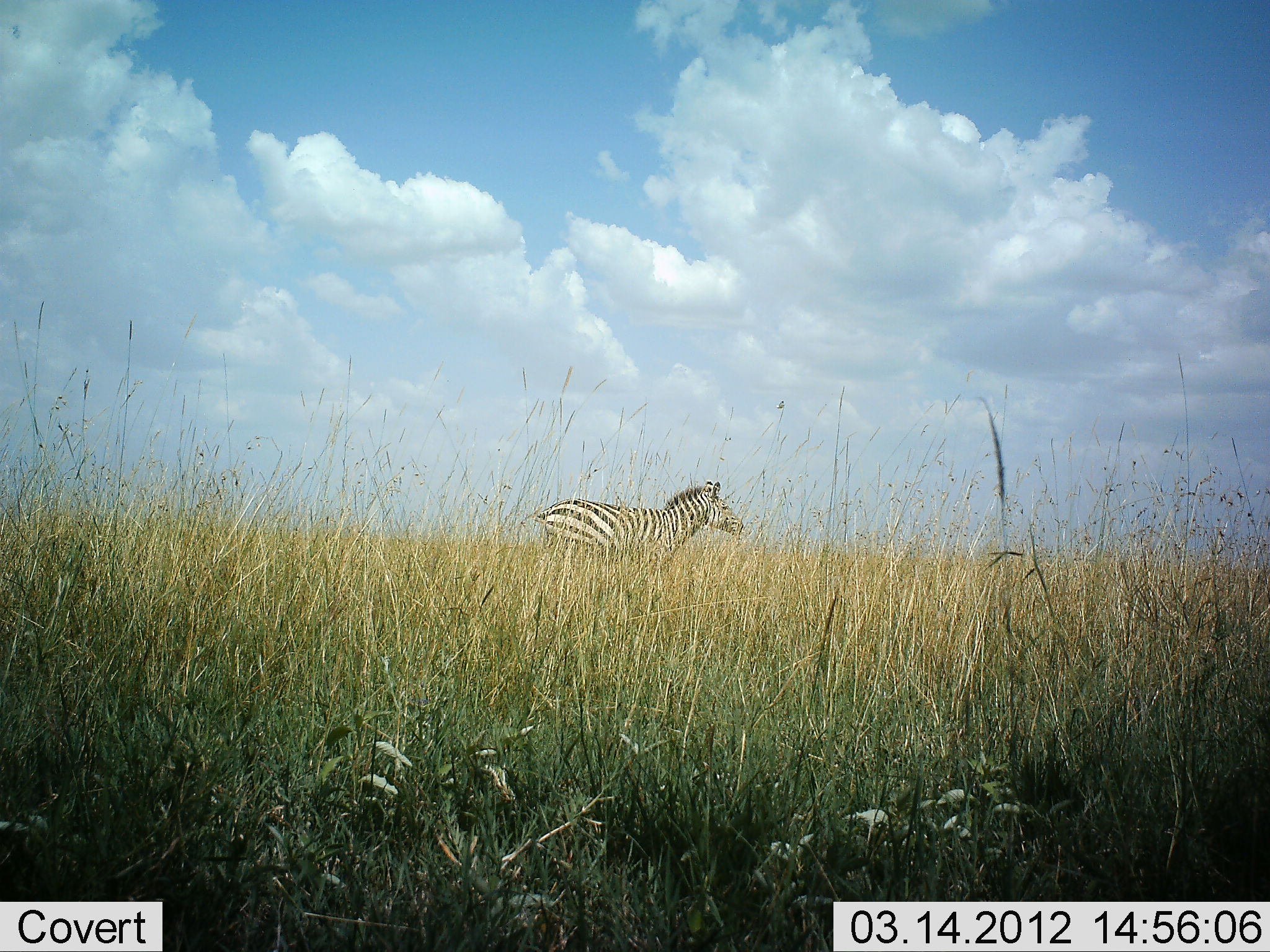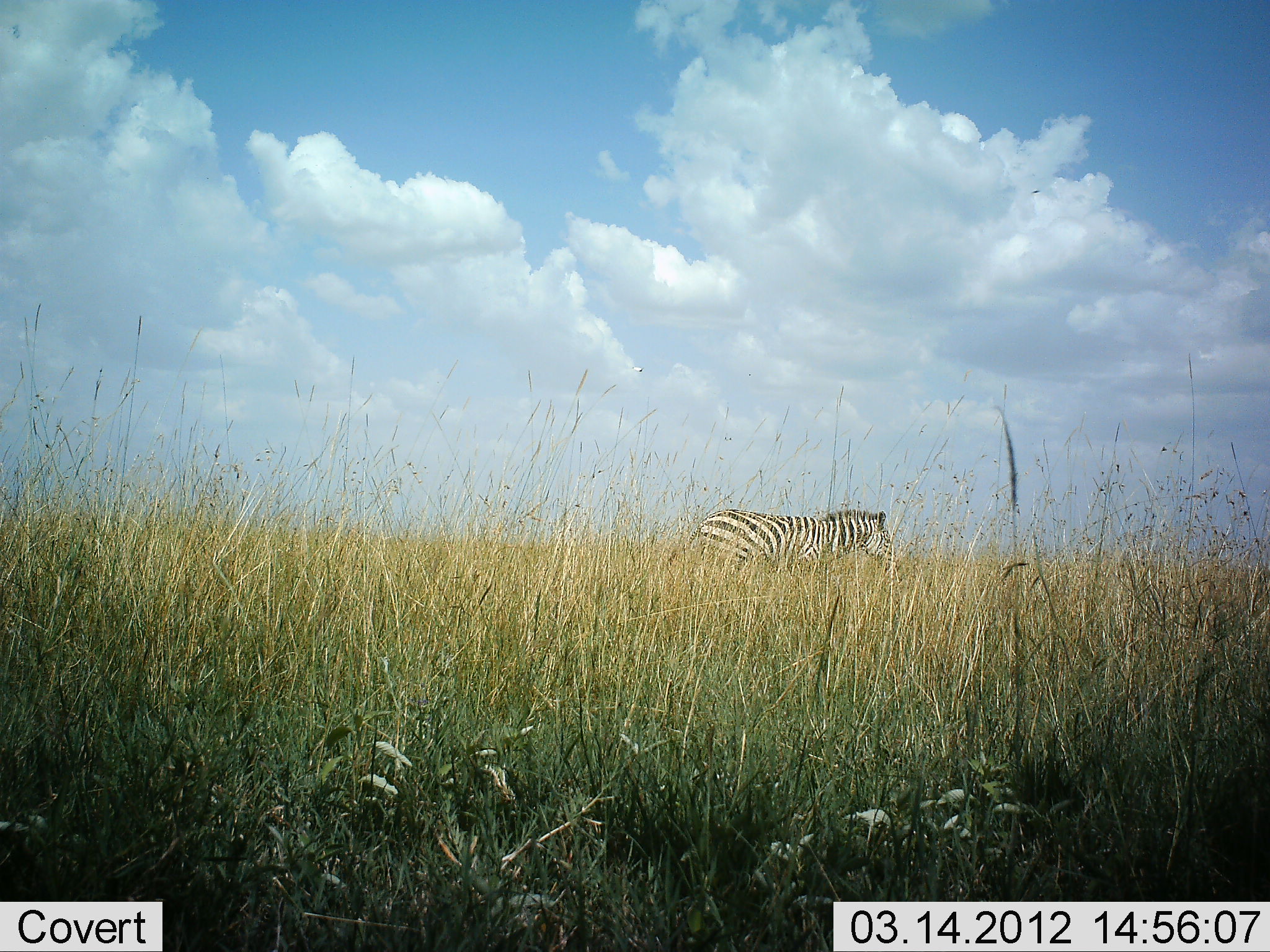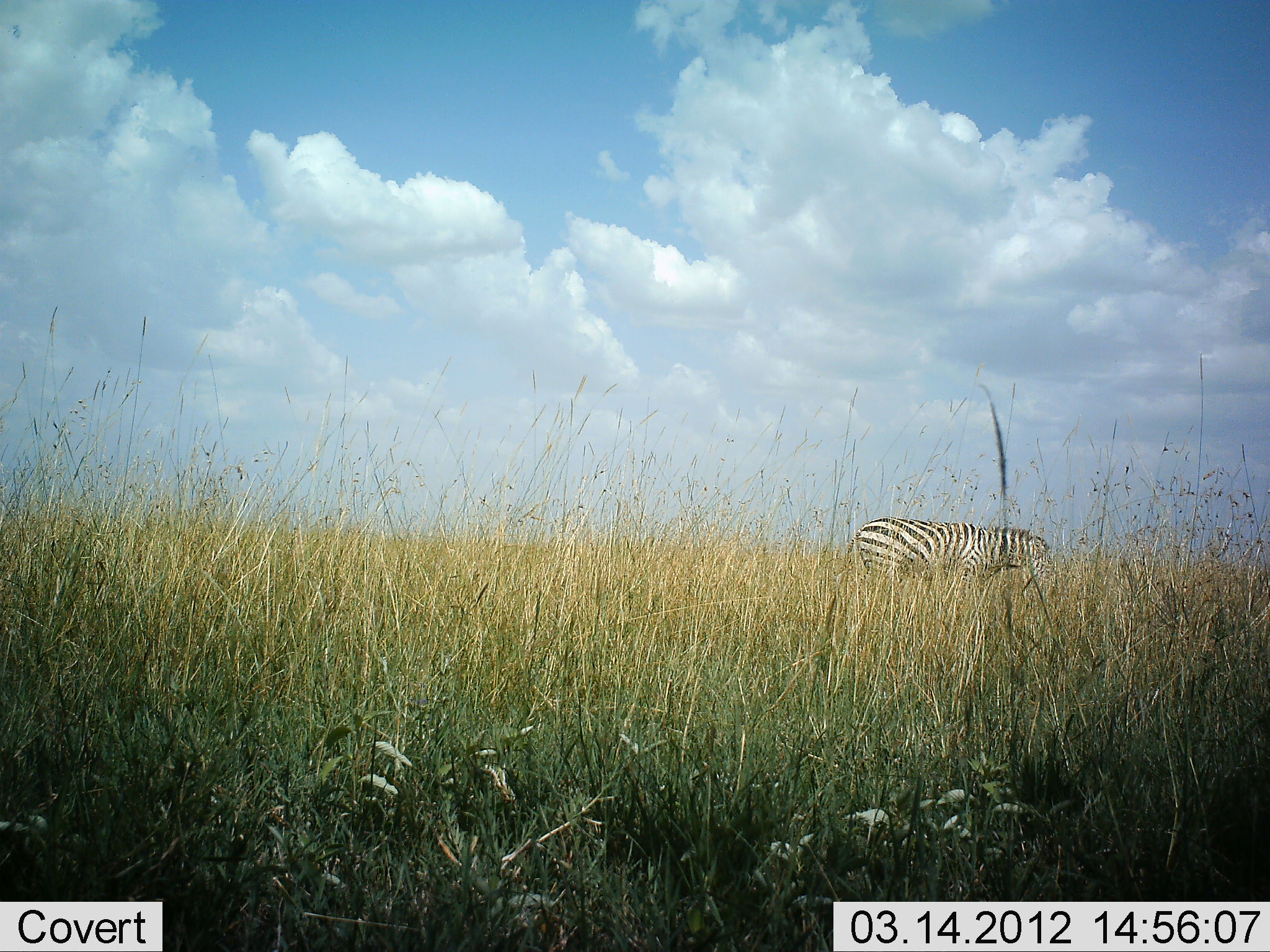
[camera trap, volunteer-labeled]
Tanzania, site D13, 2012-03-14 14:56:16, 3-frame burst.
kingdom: Animalia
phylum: Chordata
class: Mammalia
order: Perissodactyla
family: Equidae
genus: Equus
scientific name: Equus quagga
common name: plains zebra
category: zebra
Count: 1.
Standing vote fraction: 6%.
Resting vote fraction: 0%.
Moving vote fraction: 94%.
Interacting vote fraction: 0%.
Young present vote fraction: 0%.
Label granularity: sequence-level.